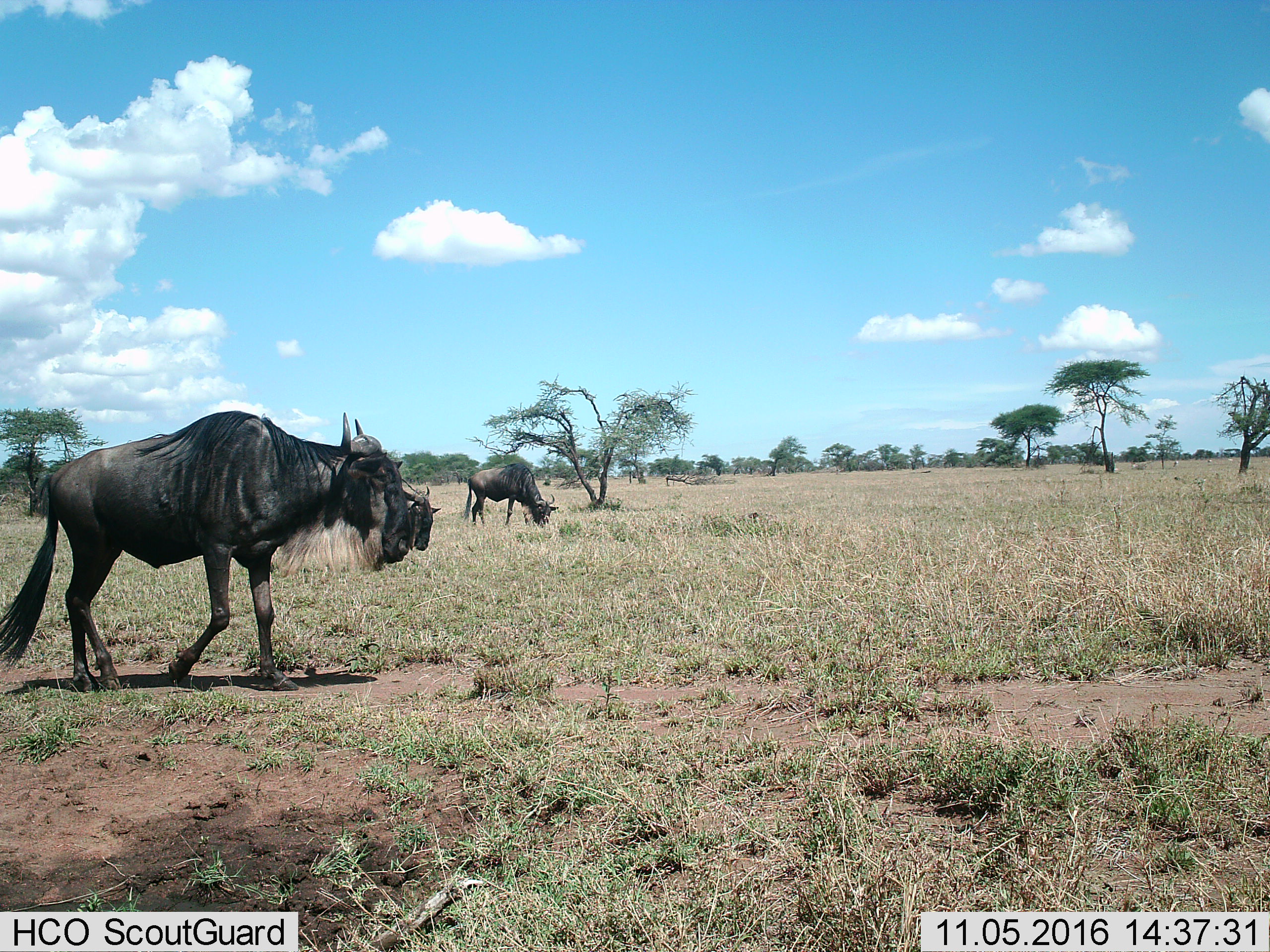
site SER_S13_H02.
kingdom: Animalia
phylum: Chordata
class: Mammalia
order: Artiodactyla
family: Bovidae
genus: Connochaetes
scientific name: Connochaetes taurinus taurinus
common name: blue wildebeest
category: wildebeestblue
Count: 3.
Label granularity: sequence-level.